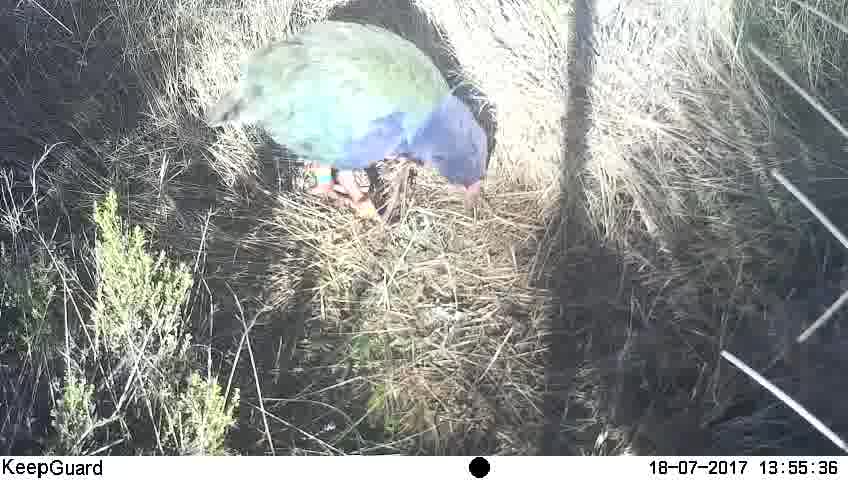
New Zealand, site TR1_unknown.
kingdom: Animalia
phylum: Chordata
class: Aves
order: Gruiformes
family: Rallidae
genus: Porphyrio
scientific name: Porphyrio mantelli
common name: takahe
Takahe (Porphyrio mantelli).